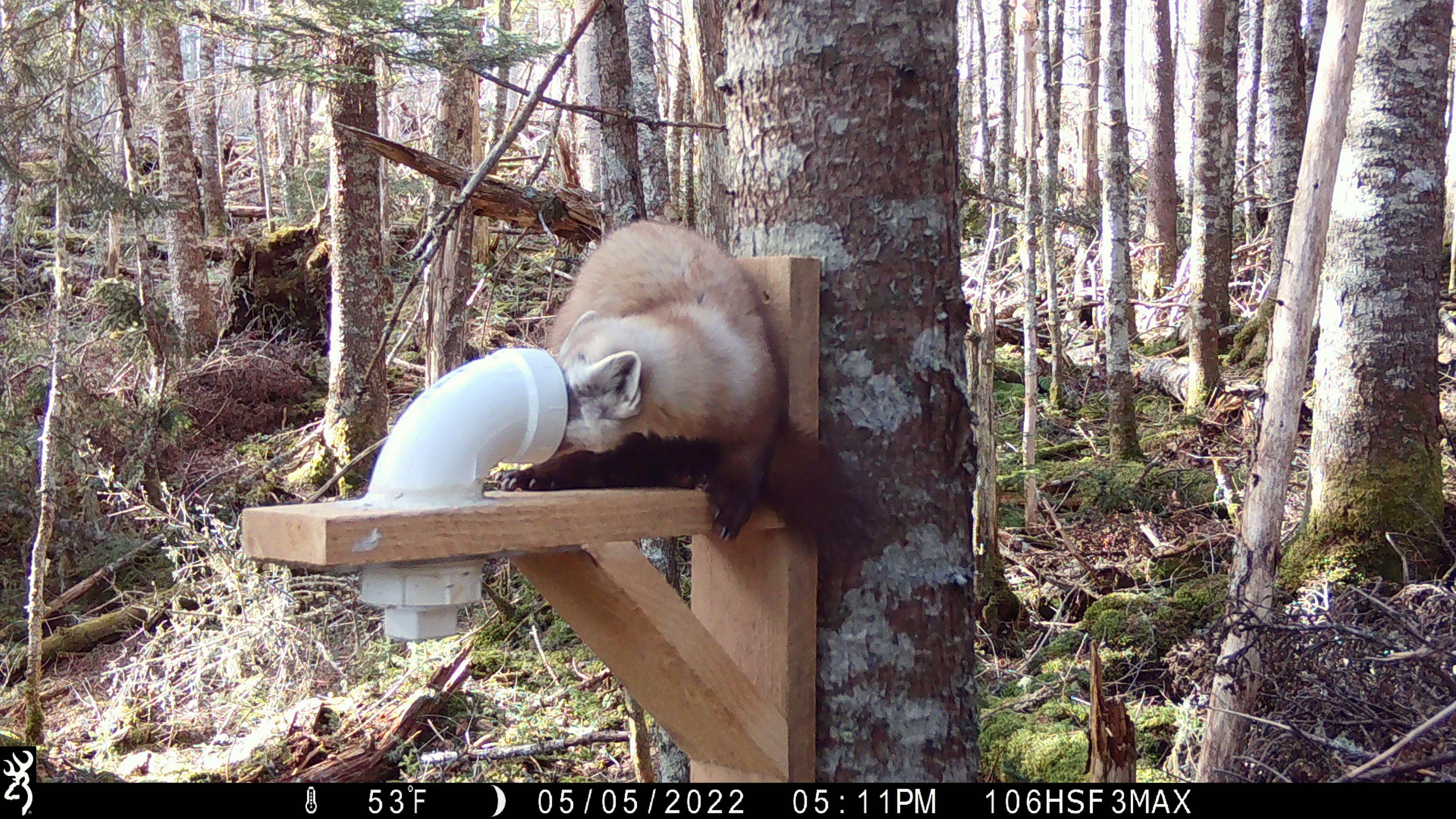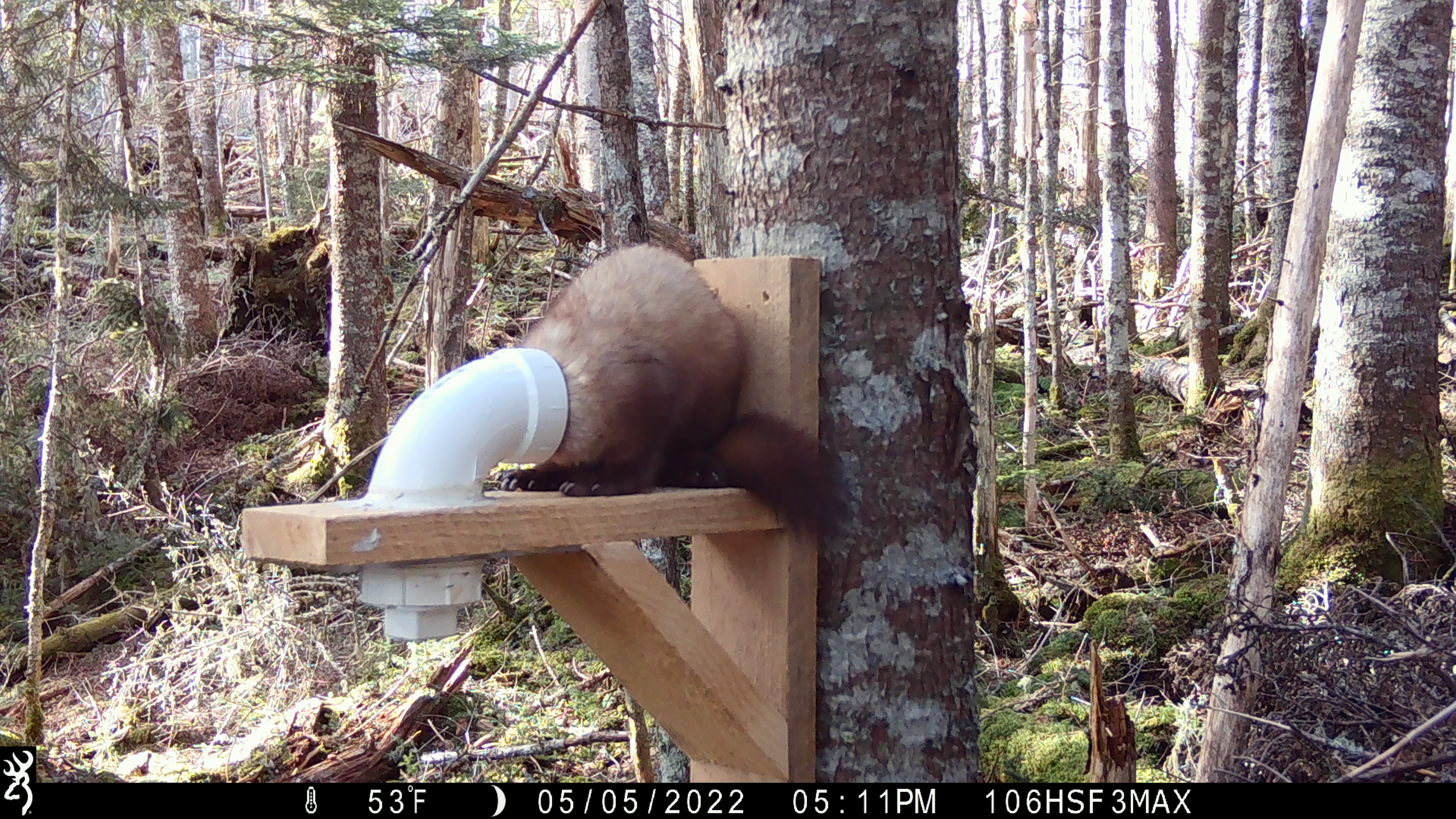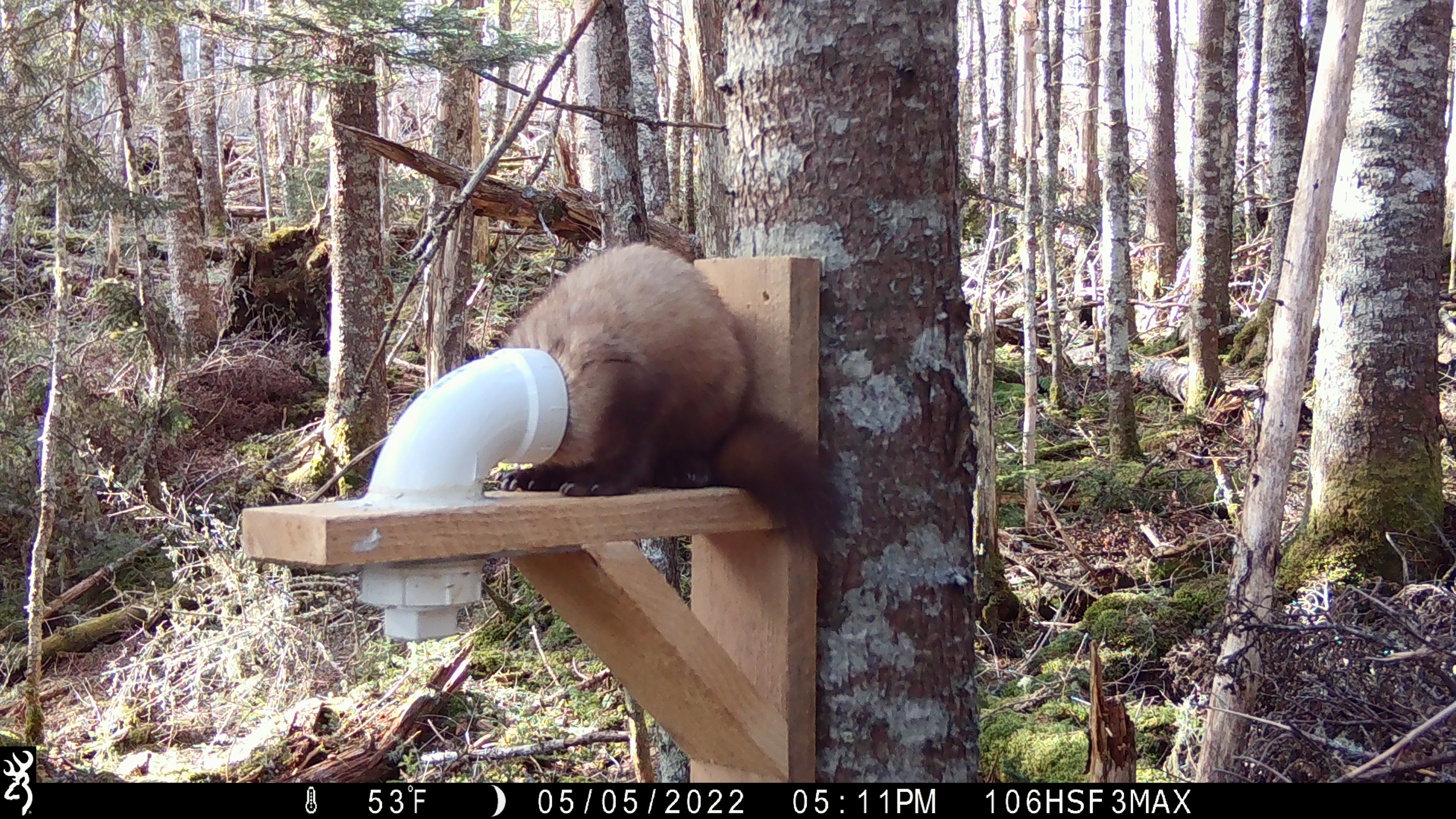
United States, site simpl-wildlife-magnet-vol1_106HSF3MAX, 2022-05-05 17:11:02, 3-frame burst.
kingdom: Animalia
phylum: Chordata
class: Mammalia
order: Carnivora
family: Mustelidae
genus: Martes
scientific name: Martes americana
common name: american marten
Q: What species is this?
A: American marten (Martes americana).